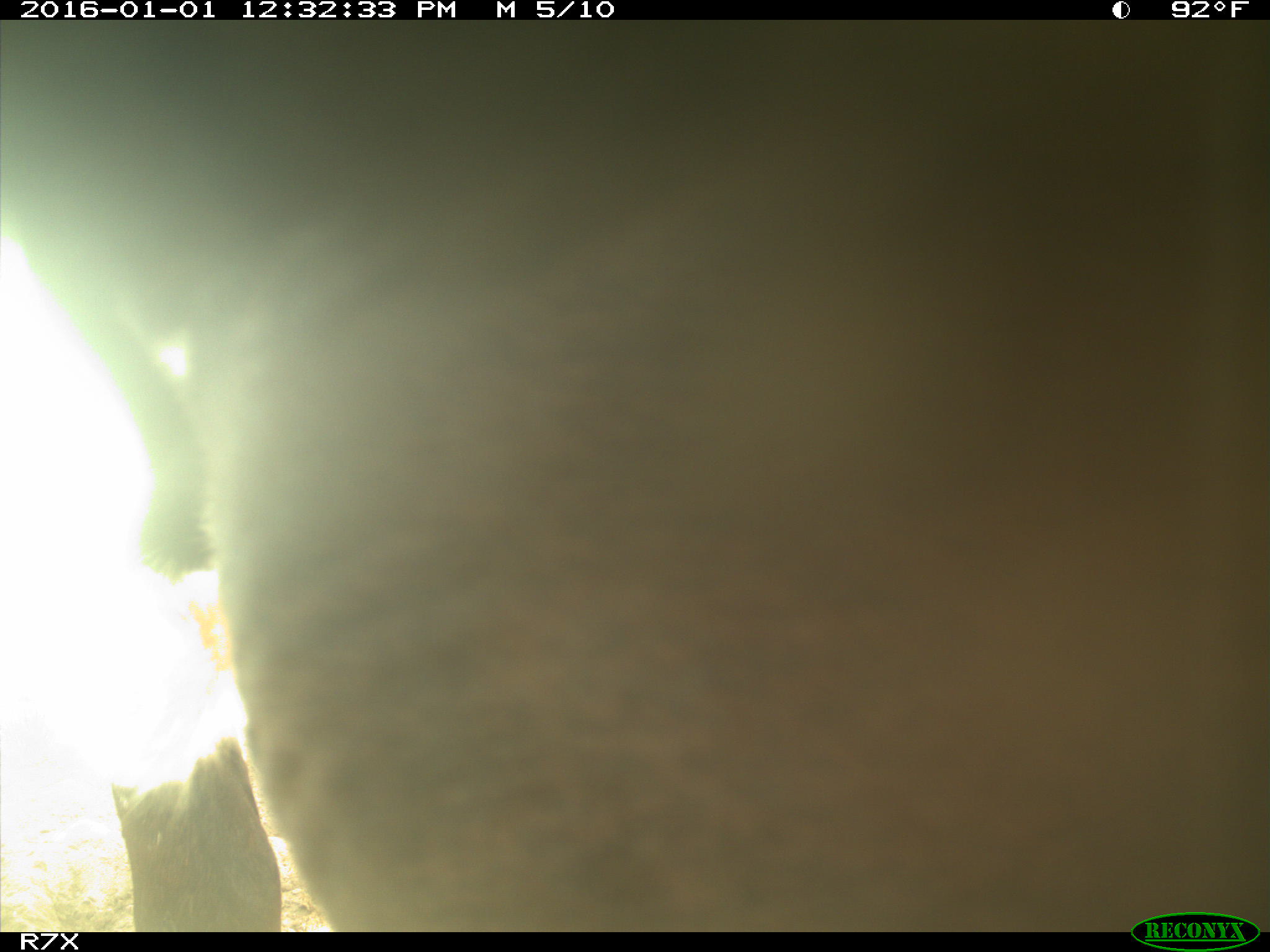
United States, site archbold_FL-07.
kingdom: Animalia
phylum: Chordata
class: Mammalia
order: Artiodactyla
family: Bovidae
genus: Bos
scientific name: Bos taurus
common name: domestic cow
Bos taurus (domestic cow).